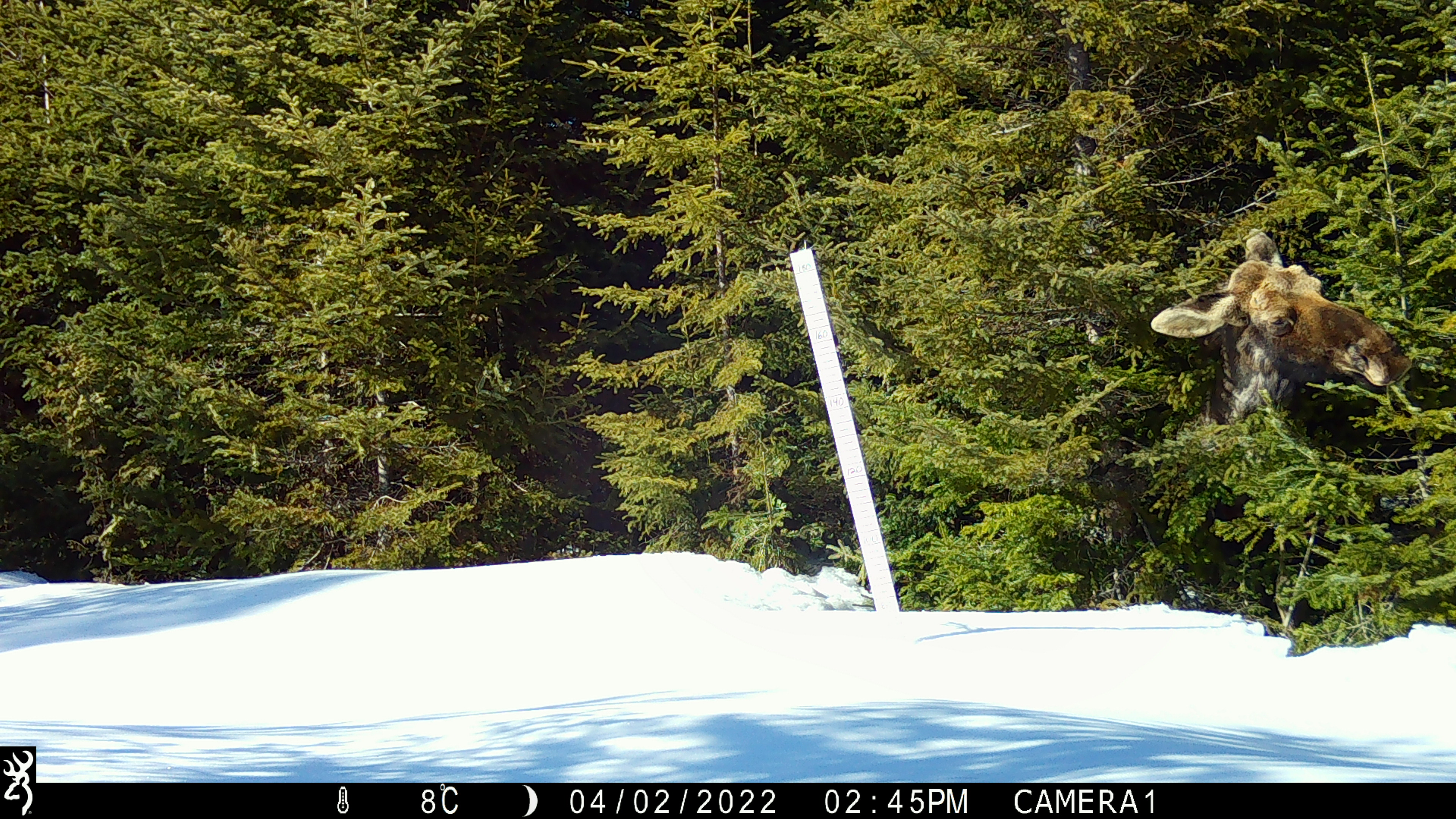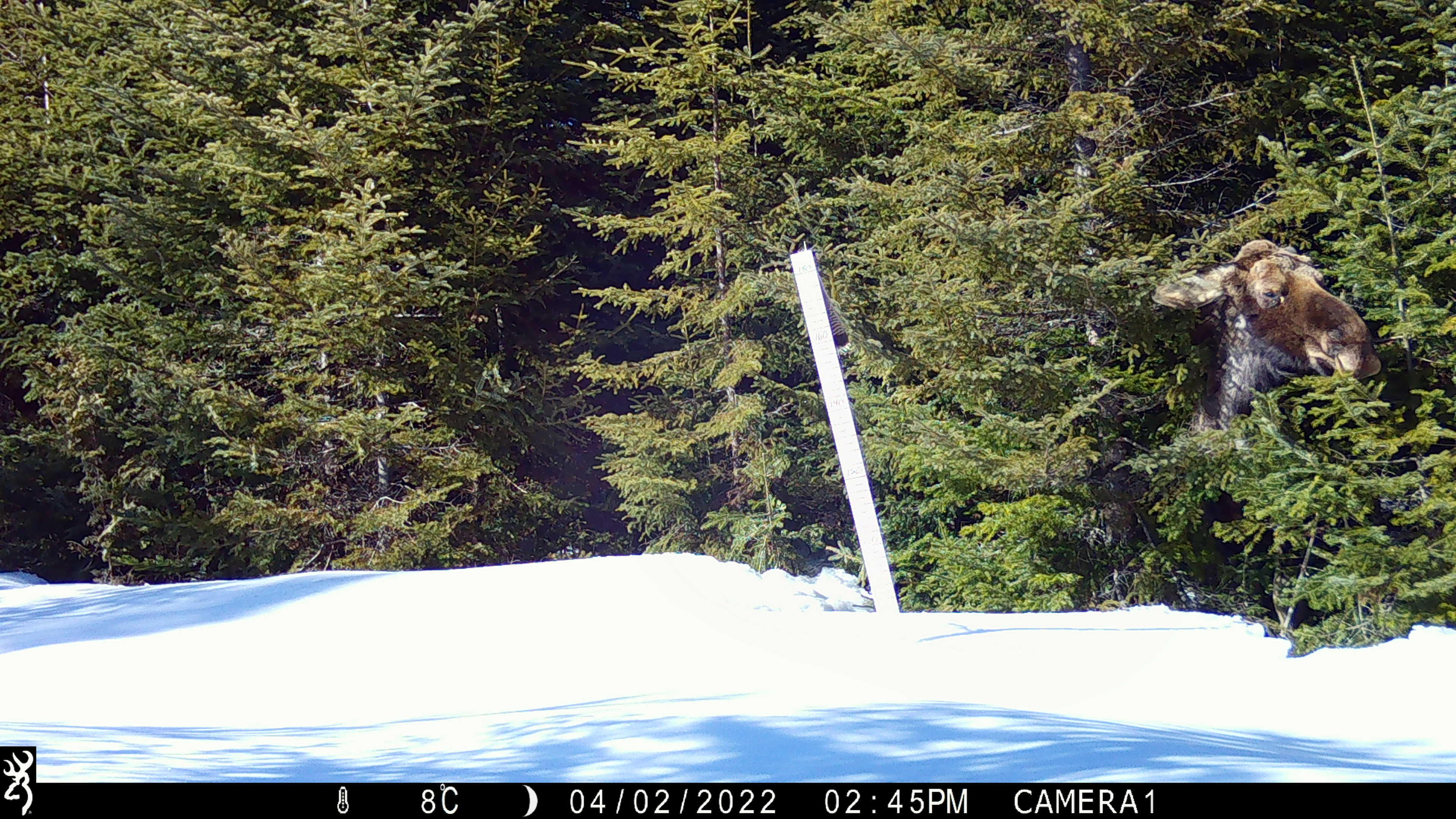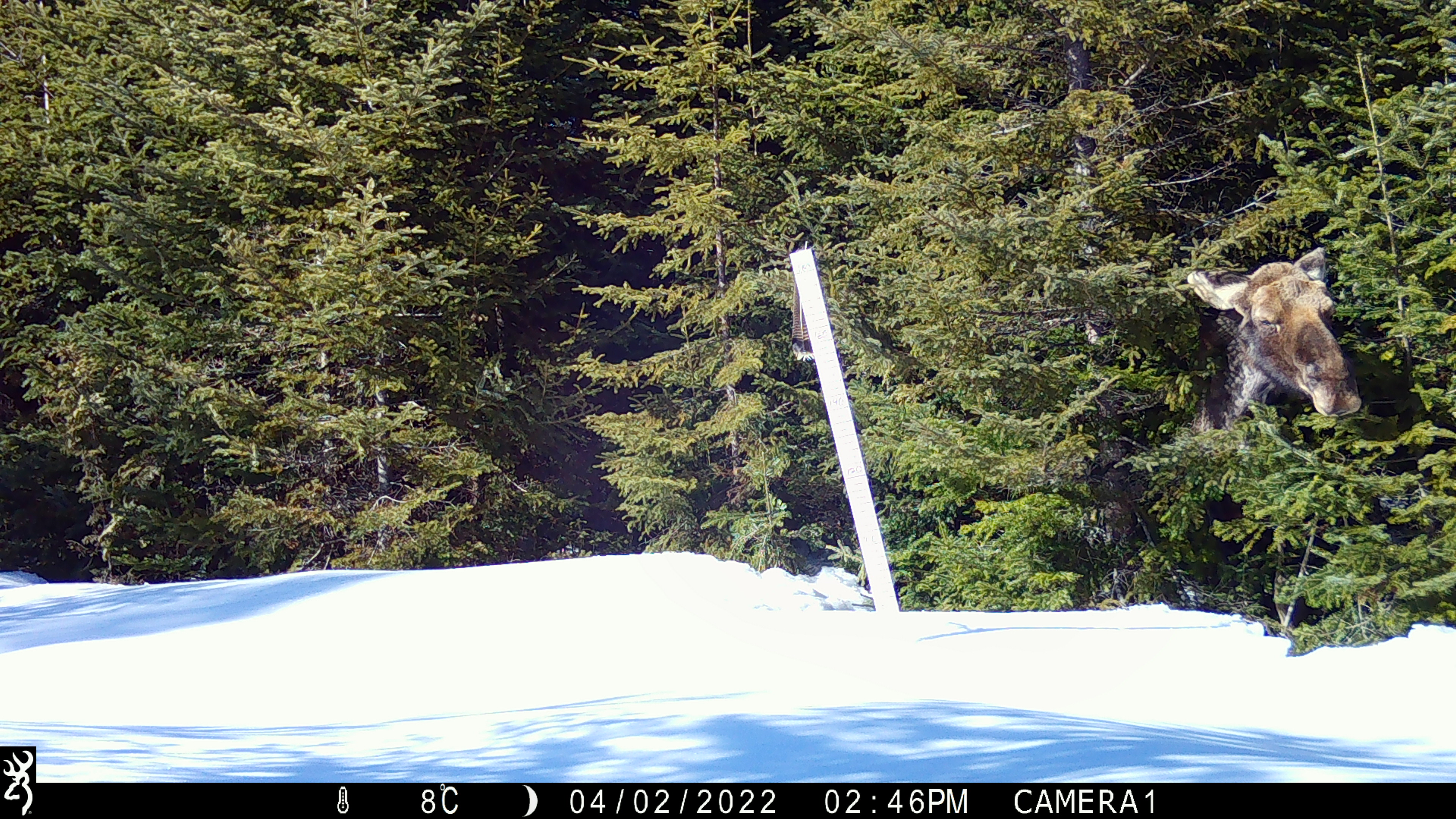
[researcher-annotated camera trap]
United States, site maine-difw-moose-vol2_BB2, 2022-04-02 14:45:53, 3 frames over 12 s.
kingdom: Animalia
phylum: Chordata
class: Mammalia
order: Artiodactyla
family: Cervidae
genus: Alces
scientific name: Alces alces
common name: moose